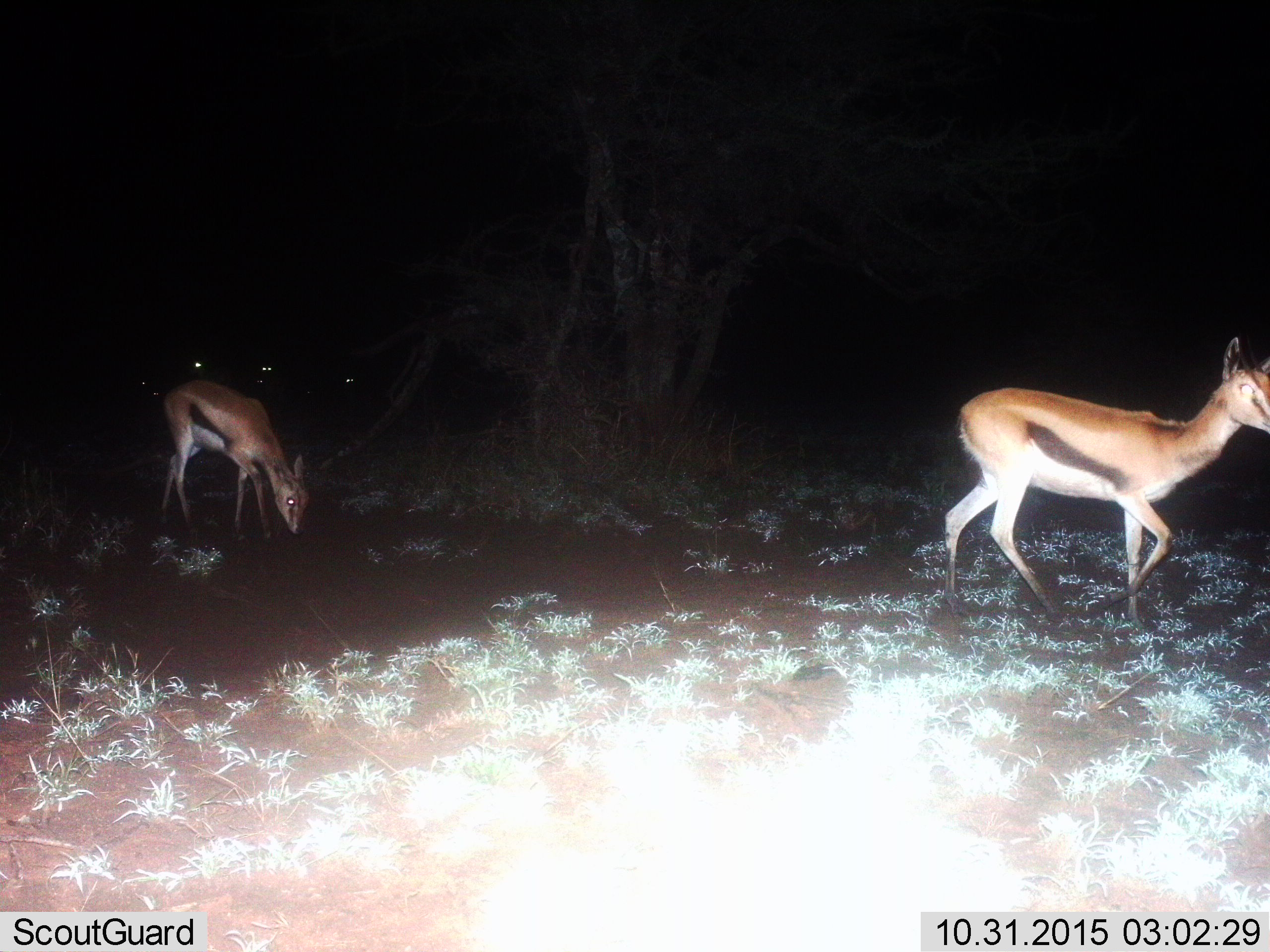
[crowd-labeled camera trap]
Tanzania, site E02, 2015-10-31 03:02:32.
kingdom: Animalia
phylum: Chordata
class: Mammalia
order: Artiodactyla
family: Bovidae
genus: Eudorcas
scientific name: Eudorcas thomsonii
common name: thomson's gazelle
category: gazellethomsons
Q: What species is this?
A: Gazellethomsons (thomson's gazelle) (Eudorcas thomsonii).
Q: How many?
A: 2.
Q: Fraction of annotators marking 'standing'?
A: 32%.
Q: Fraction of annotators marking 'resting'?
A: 0%.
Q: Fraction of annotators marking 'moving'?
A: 95%.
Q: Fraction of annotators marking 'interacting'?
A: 0%.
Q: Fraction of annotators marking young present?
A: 16%.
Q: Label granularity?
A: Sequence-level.